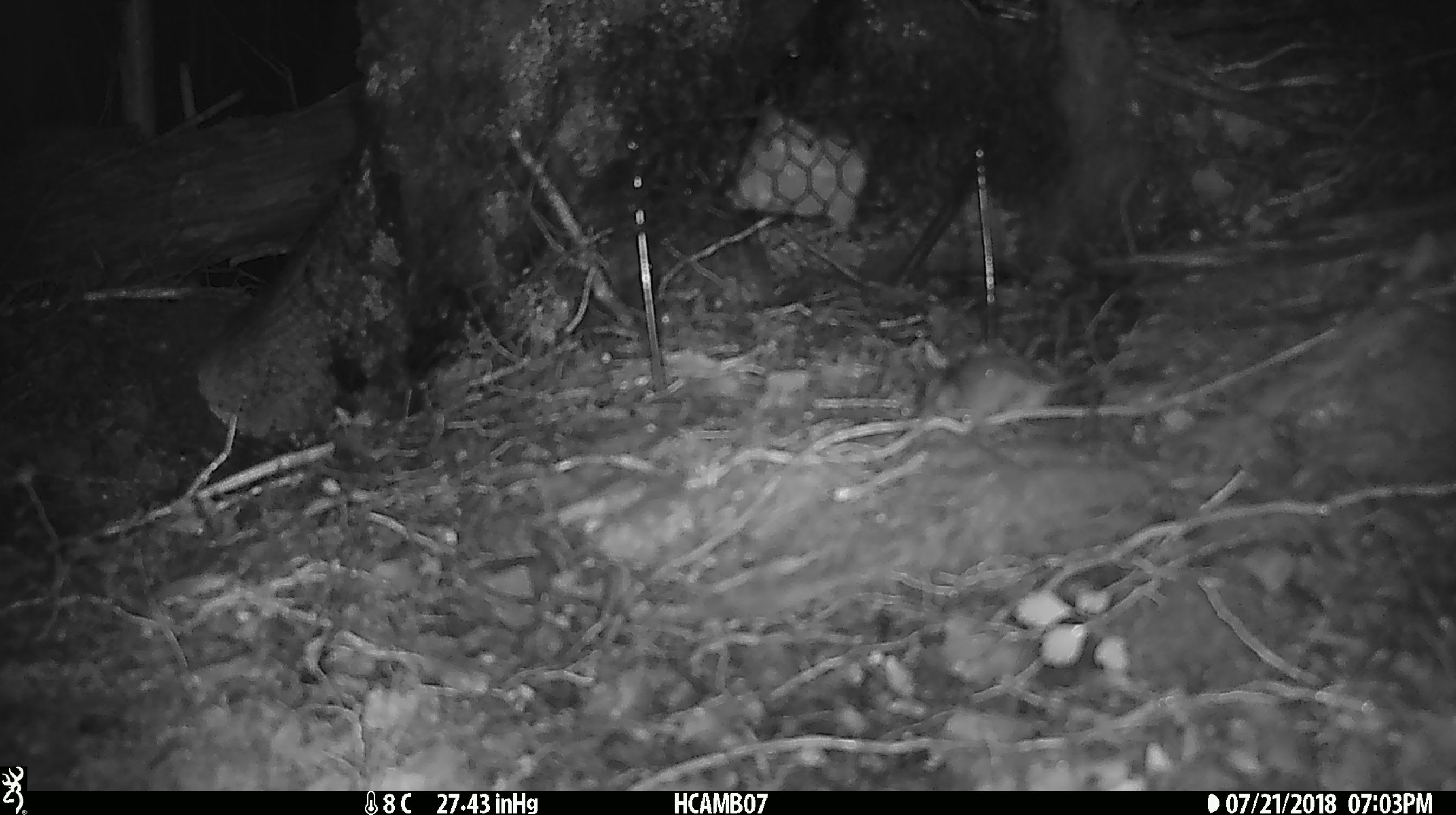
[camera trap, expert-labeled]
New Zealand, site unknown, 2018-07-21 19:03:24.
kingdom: Animalia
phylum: Chordata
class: Mammalia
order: Rodentia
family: Muridae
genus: Mus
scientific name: Mus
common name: mouse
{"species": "mouse (Mus)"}